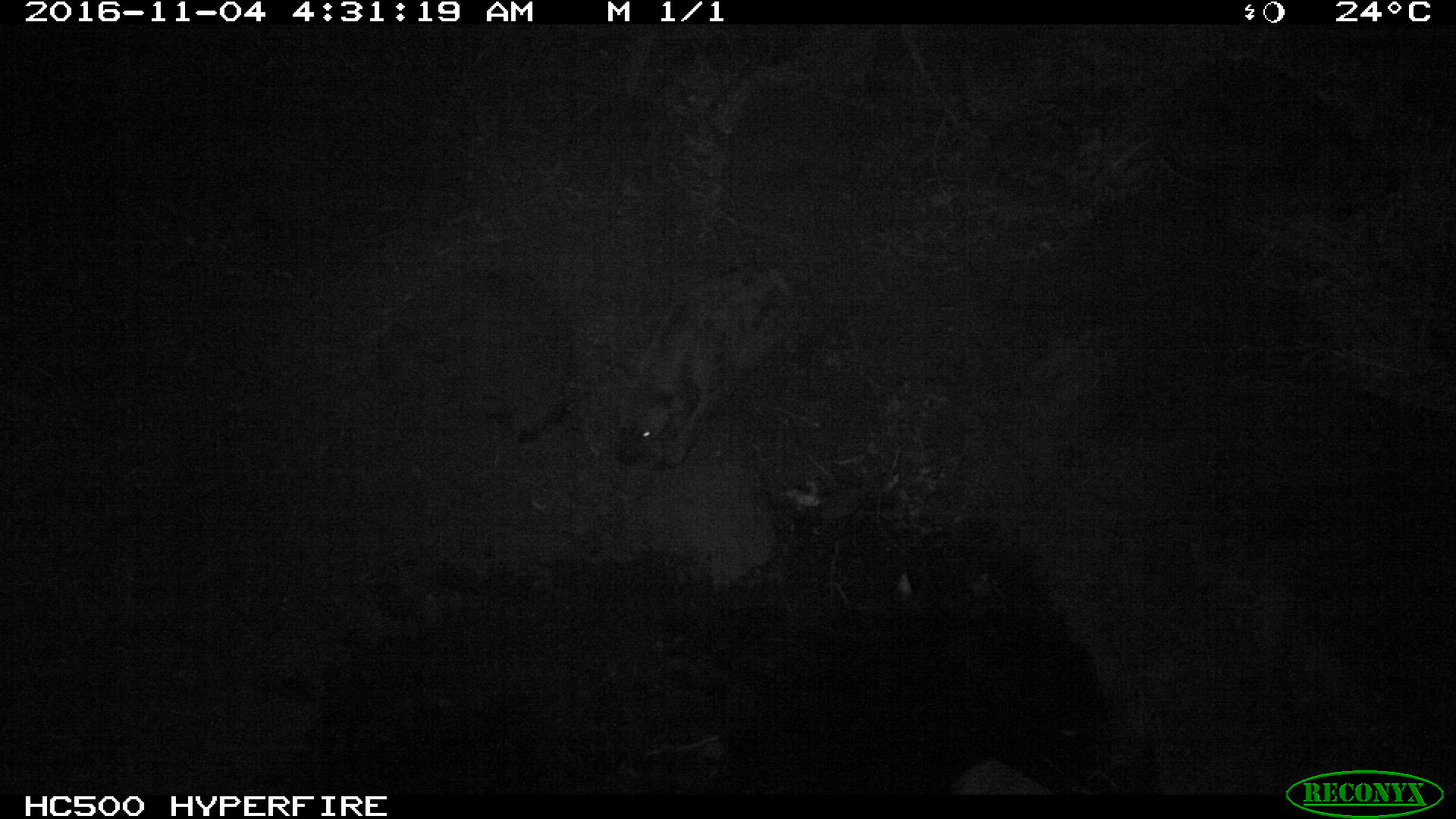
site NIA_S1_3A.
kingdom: Animalia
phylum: Chordata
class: Mammalia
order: Carnivora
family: Hyaenidae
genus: Crocuta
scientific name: Crocuta crocuta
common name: spotted hyena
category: hyenaspotted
Hyenaspotted (spotted hyena) (Crocuta crocuta), count 1. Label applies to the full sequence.